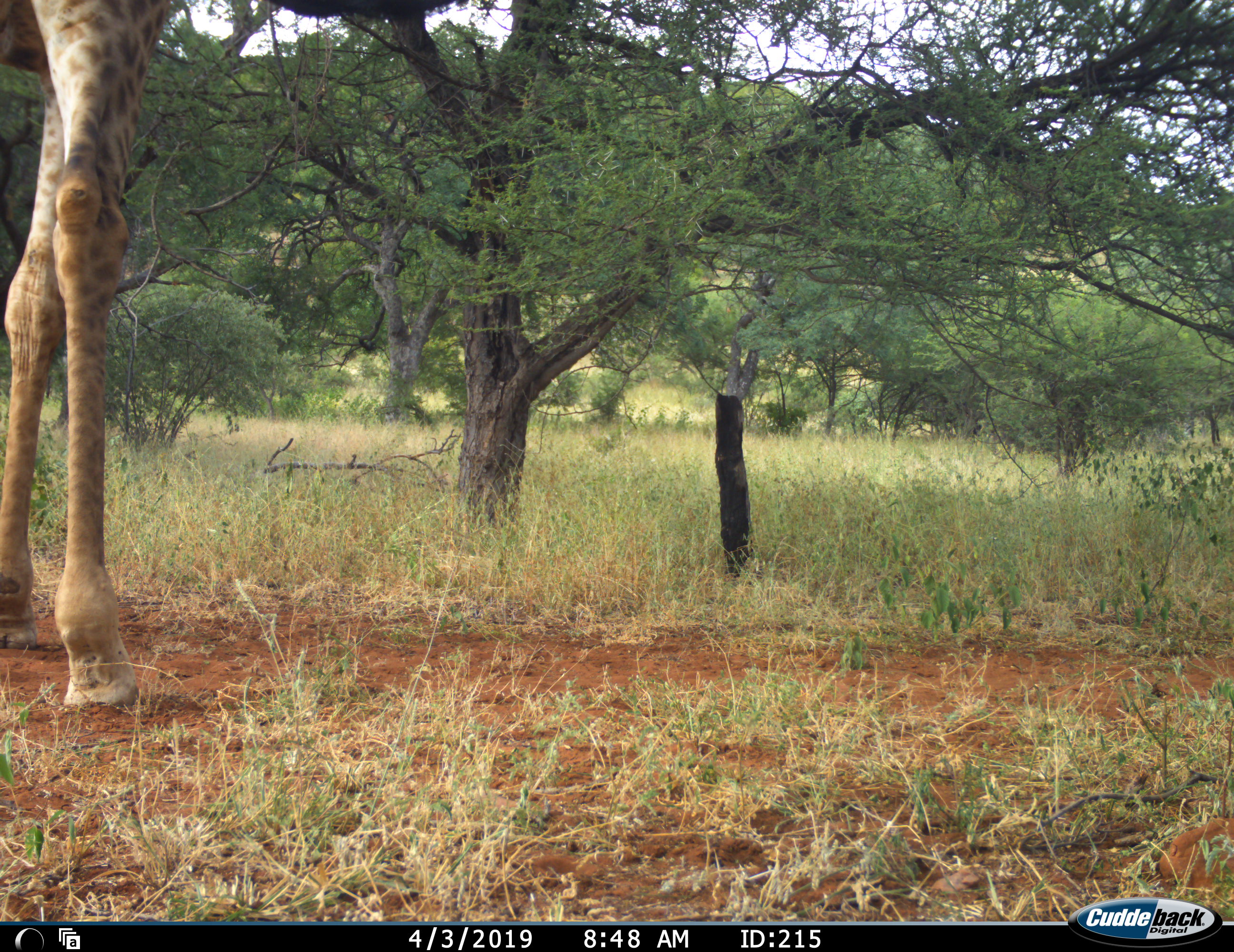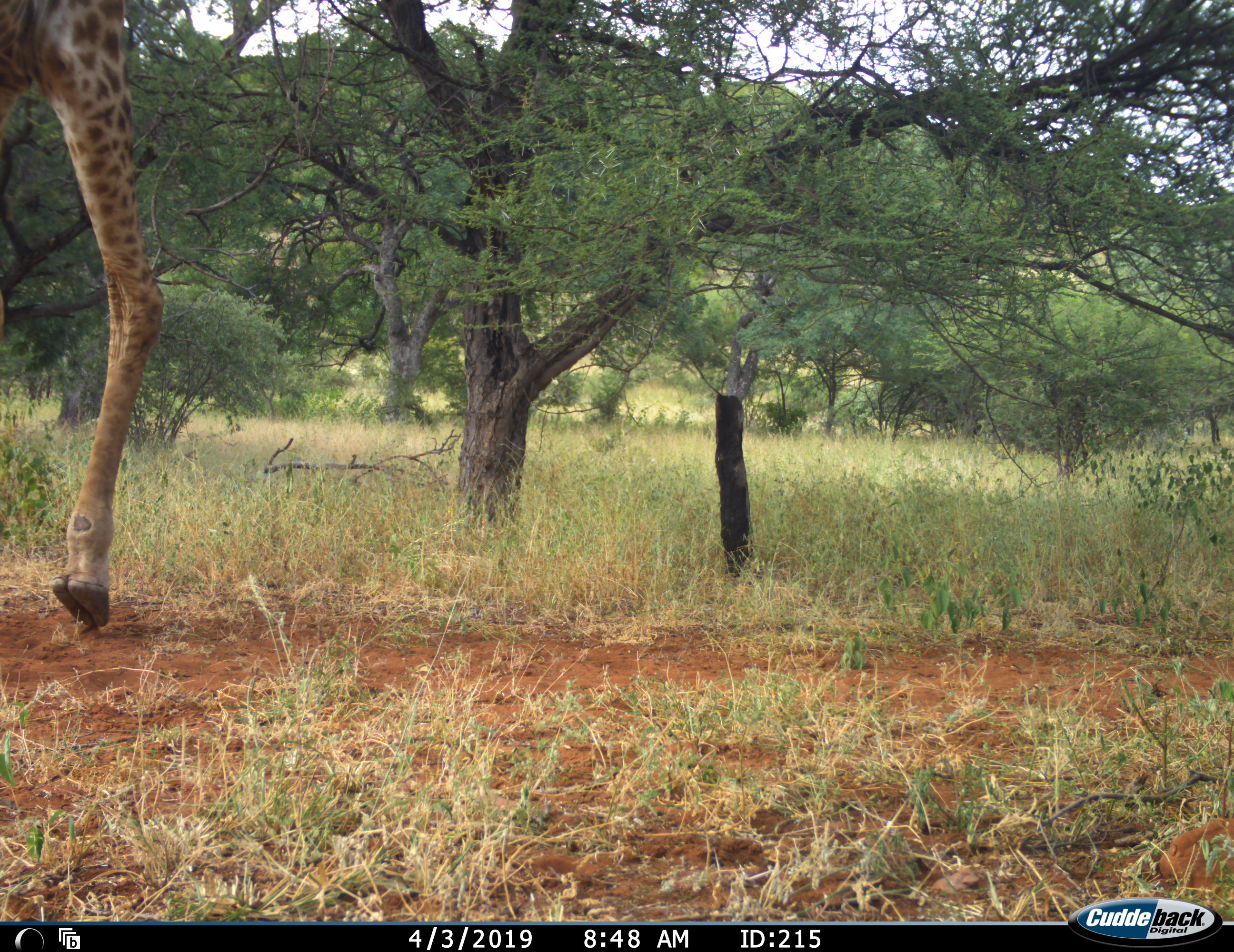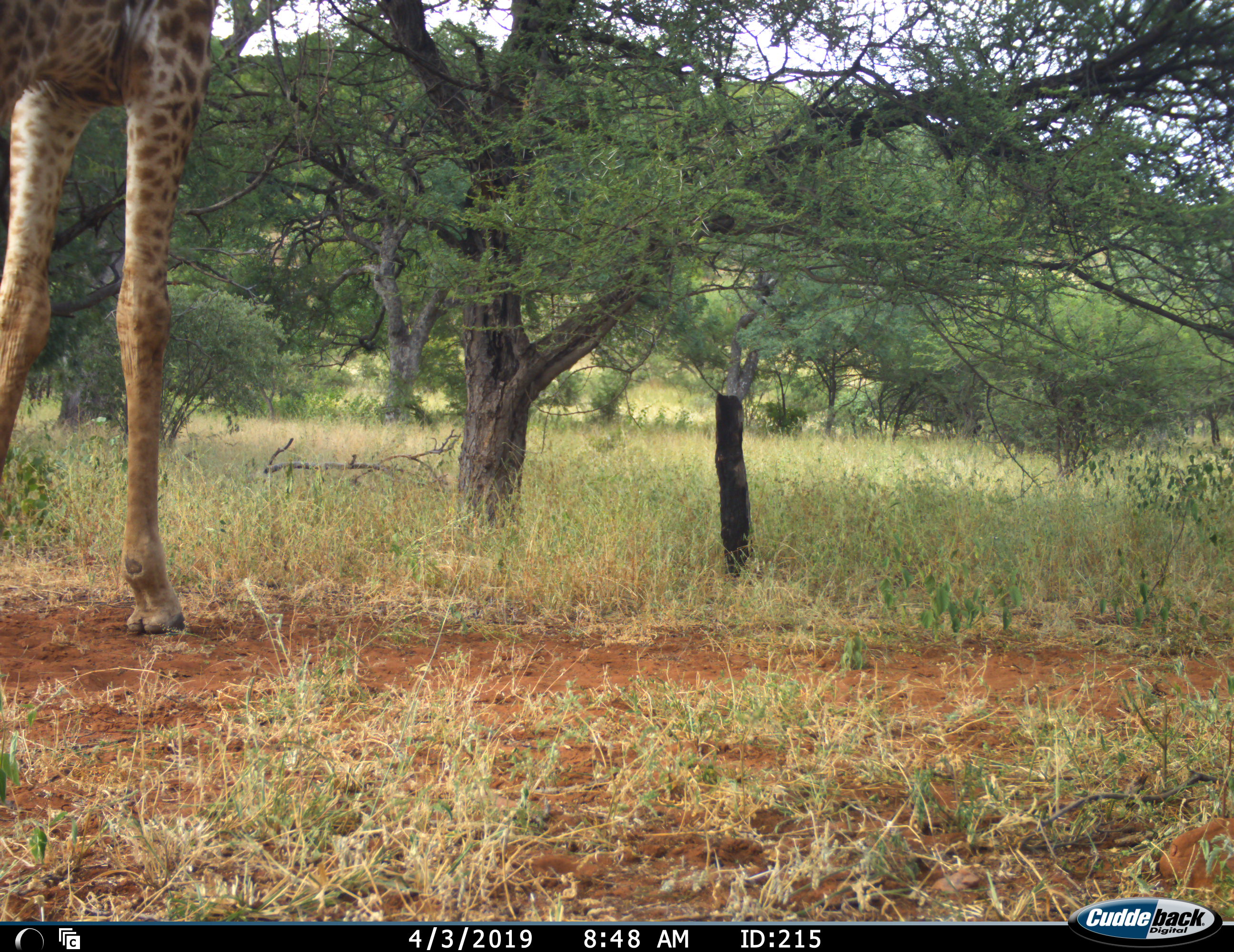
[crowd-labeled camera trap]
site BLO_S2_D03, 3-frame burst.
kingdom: Animalia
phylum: Chordata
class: Mammalia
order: Artiodactyla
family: Giraffidae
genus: Giraffa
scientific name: Giraffa camelopardalis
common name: giraffe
Giraffe (Giraffa camelopardalis), count 1. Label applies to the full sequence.